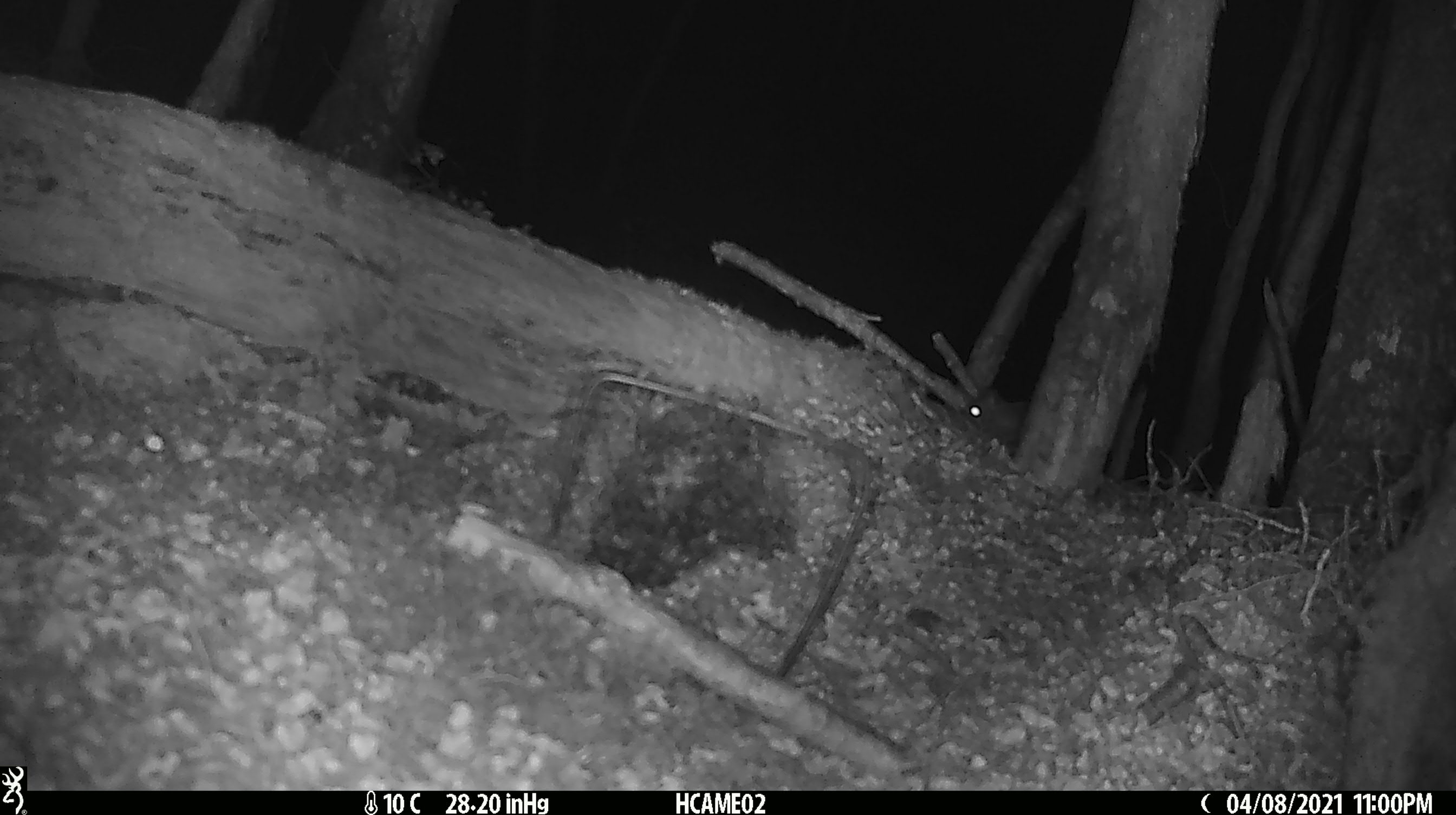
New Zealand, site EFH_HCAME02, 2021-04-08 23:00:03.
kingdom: Animalia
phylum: Chordata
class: Mammalia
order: Rodentia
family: Muridae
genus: Mus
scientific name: Mus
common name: mouse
Mouse (Mus).